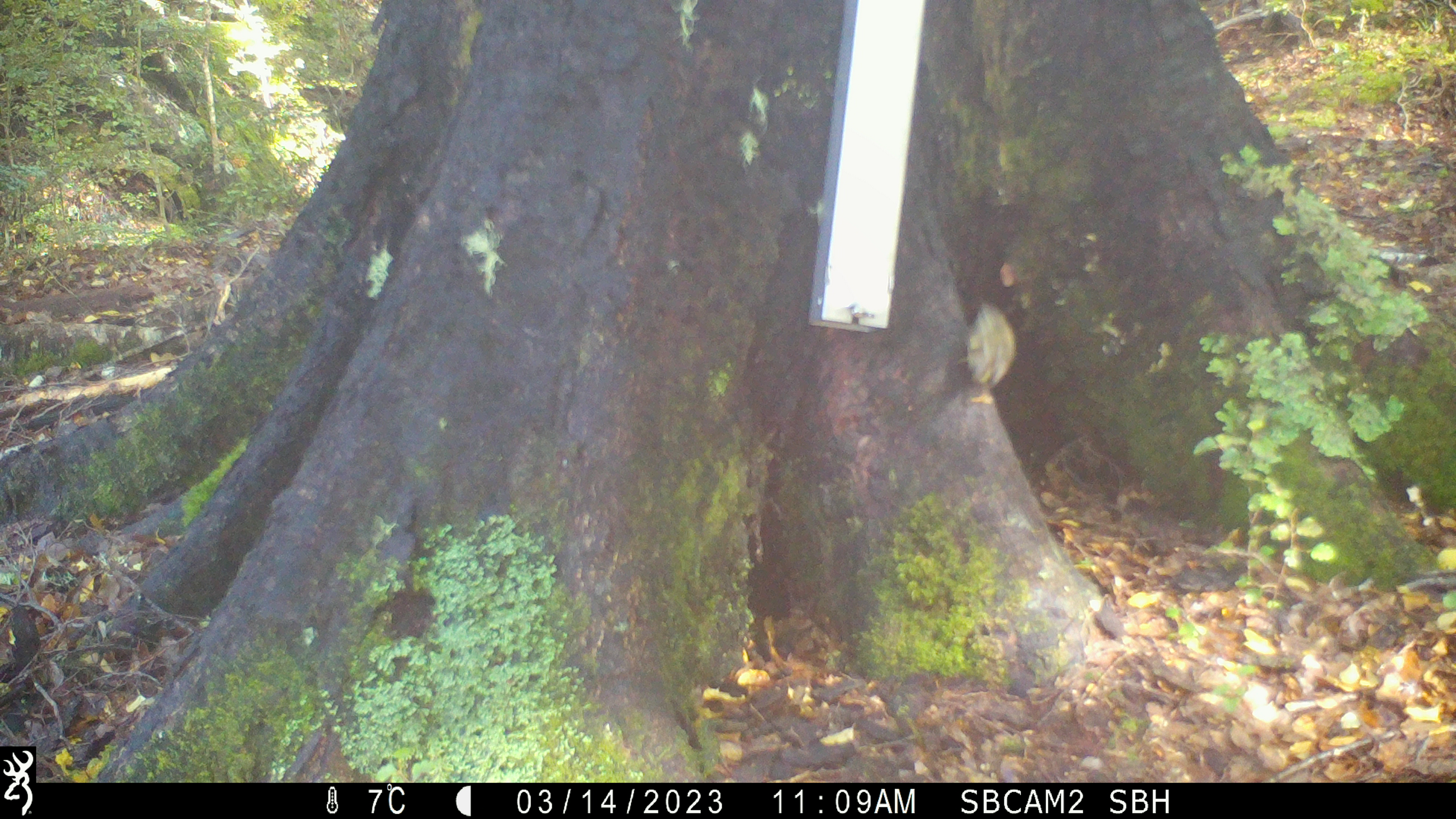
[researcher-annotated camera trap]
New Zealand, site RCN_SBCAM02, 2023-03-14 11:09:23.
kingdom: Animalia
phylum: Chordata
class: Aves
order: Passeriformes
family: Acanthisittidae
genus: Acanthisitta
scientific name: Acanthisitta chloris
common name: rifleman